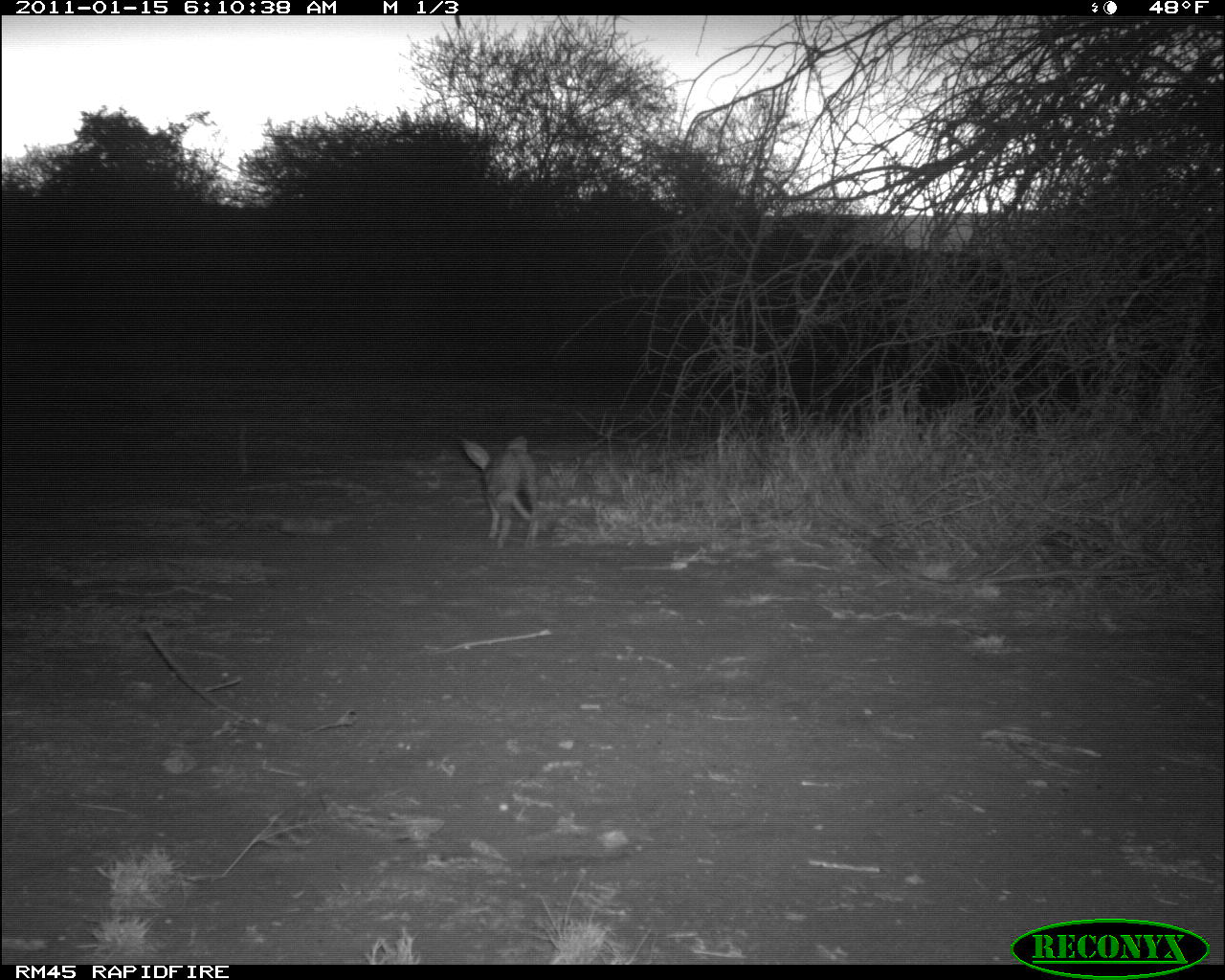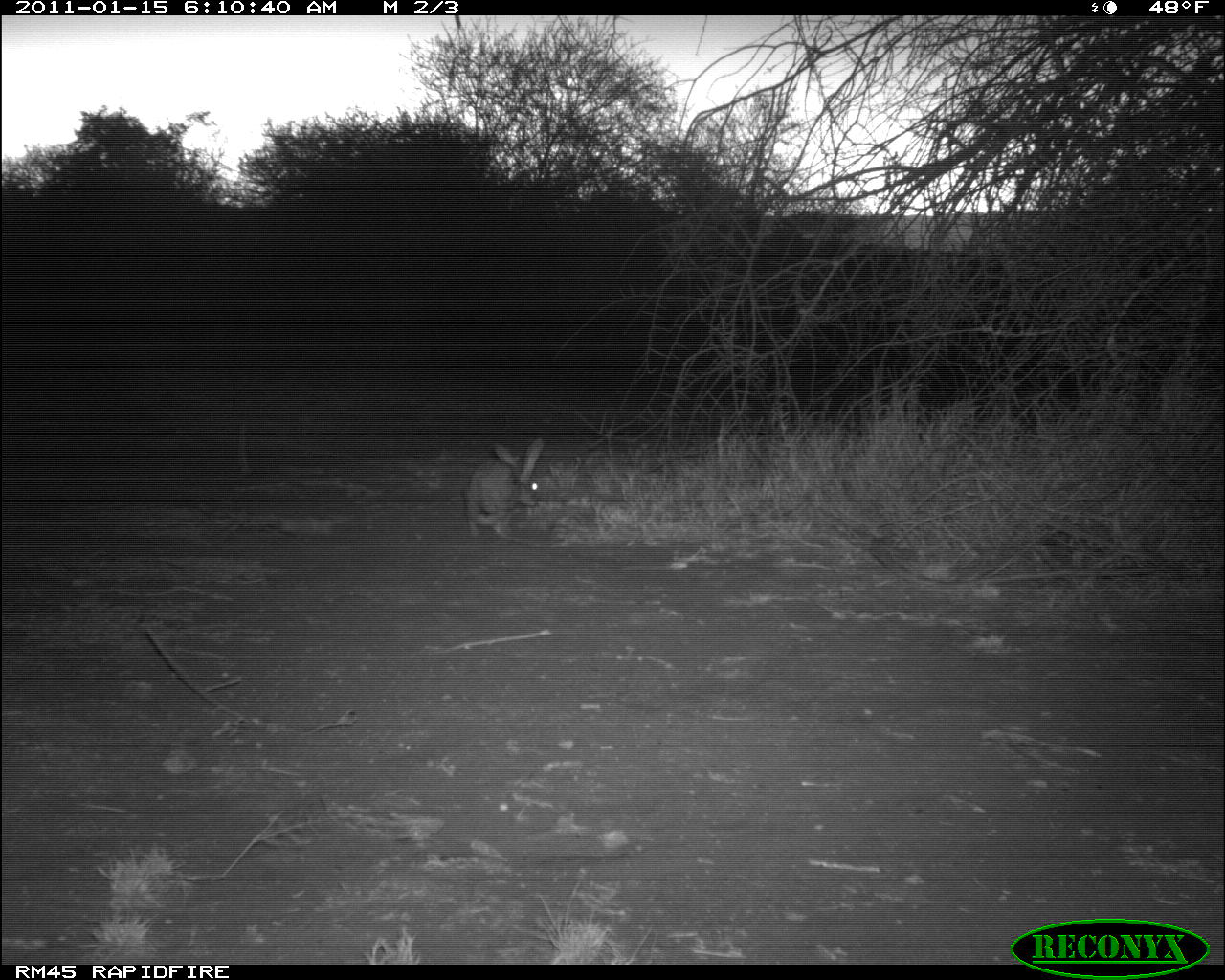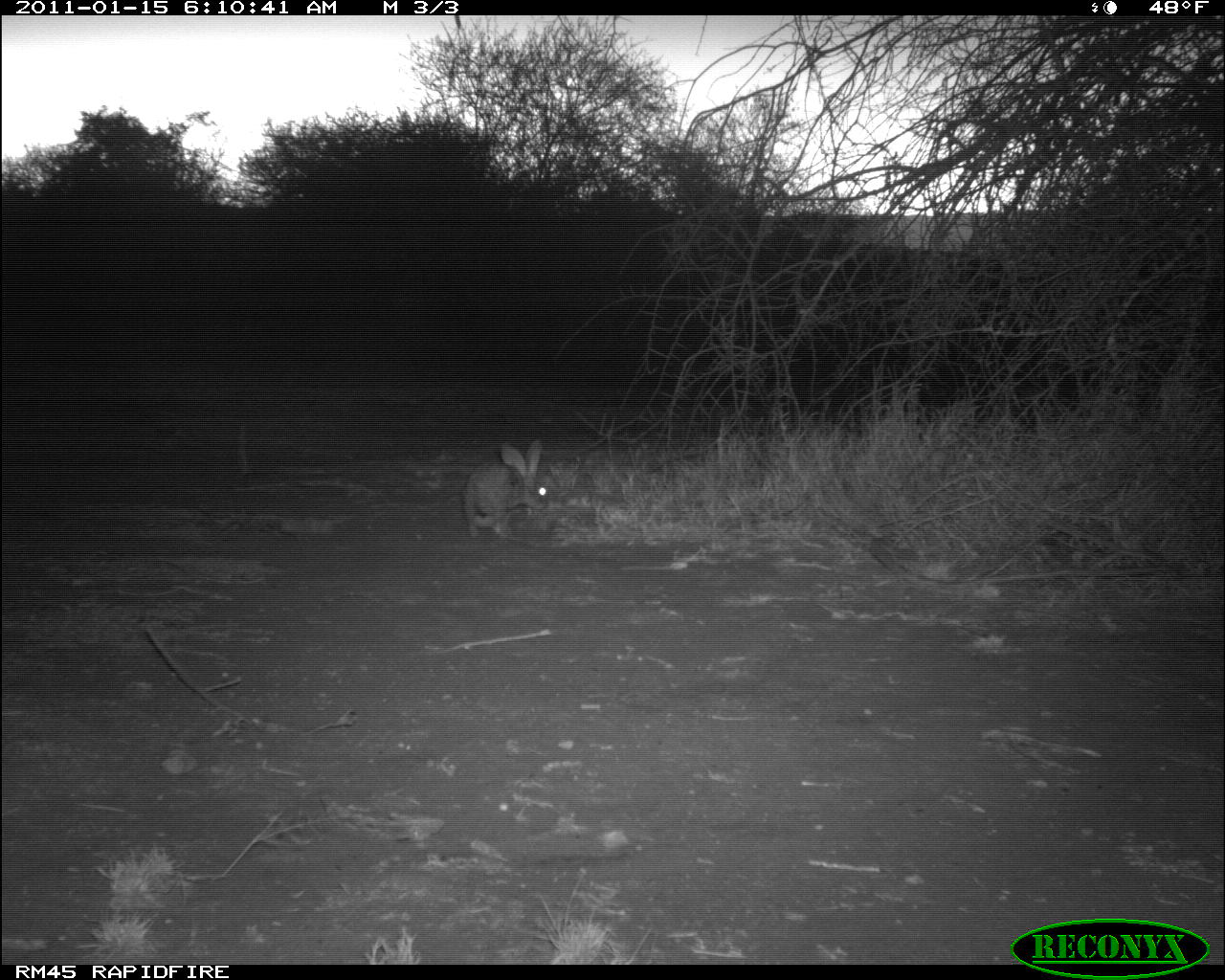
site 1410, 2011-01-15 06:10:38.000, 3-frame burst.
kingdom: Animalia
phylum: Chordata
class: Mammalia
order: Proboscidea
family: Elephantidae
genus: Loxodonta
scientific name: Loxodonta africana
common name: african bush elephant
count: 1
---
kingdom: Animalia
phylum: Chordata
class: Mammalia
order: Lagomorpha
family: Leporidae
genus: Lepus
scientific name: Lepus saxatilis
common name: scrub hare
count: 1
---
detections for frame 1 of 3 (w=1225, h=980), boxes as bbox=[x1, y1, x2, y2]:
loxodonta africana: bbox=[461, 435, 542, 551]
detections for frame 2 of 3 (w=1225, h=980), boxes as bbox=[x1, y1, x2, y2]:
lepus saxatilis: bbox=[464, 437, 544, 537]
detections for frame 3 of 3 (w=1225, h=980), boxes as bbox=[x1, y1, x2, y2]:
lepus saxatilis: bbox=[463, 439, 549, 538]